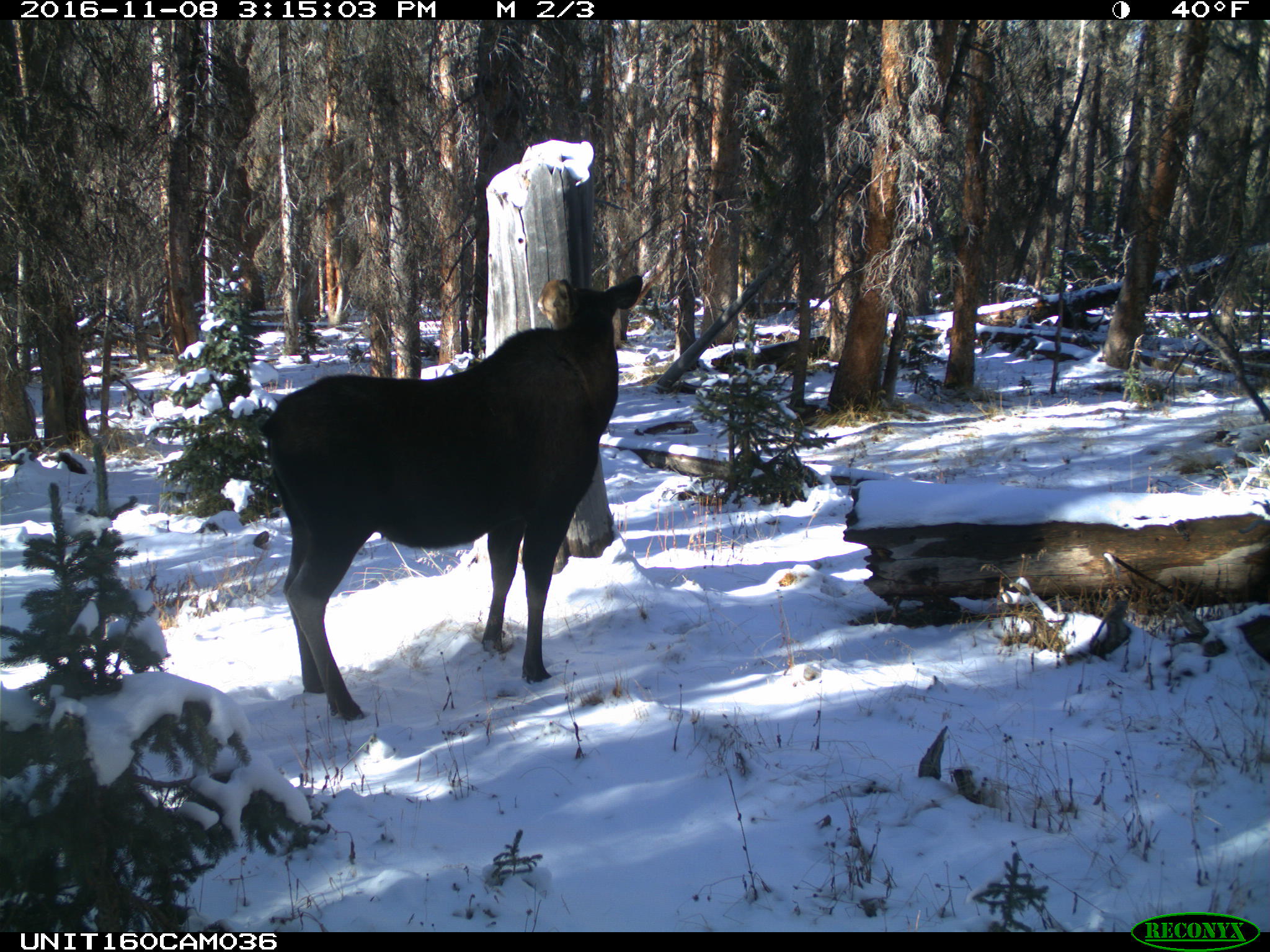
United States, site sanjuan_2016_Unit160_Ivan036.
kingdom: Animalia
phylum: Chordata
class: Mammalia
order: Artiodactyla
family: Cervidae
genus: Alces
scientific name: Alces alces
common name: moose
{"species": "Alces alces (moose)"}